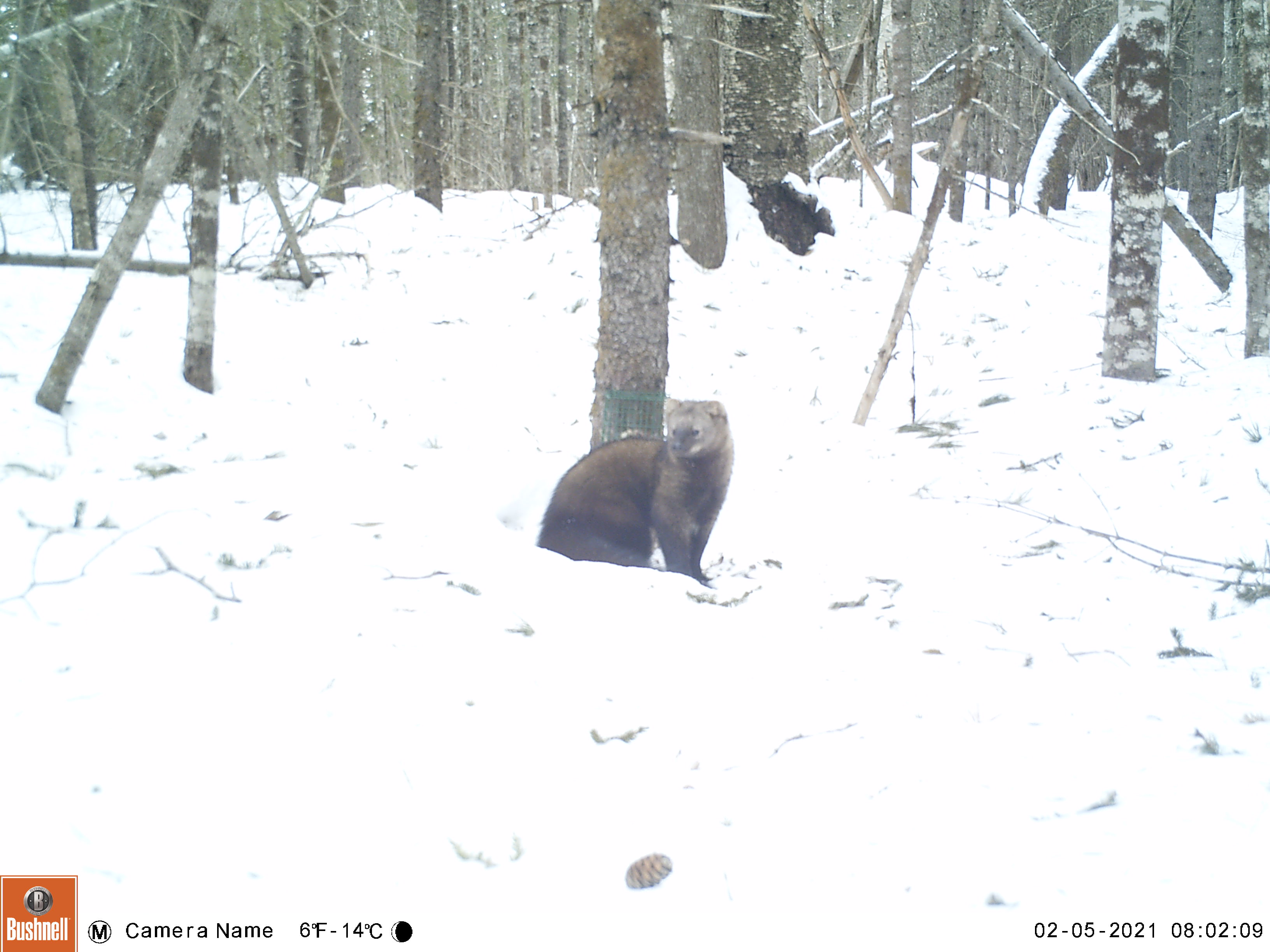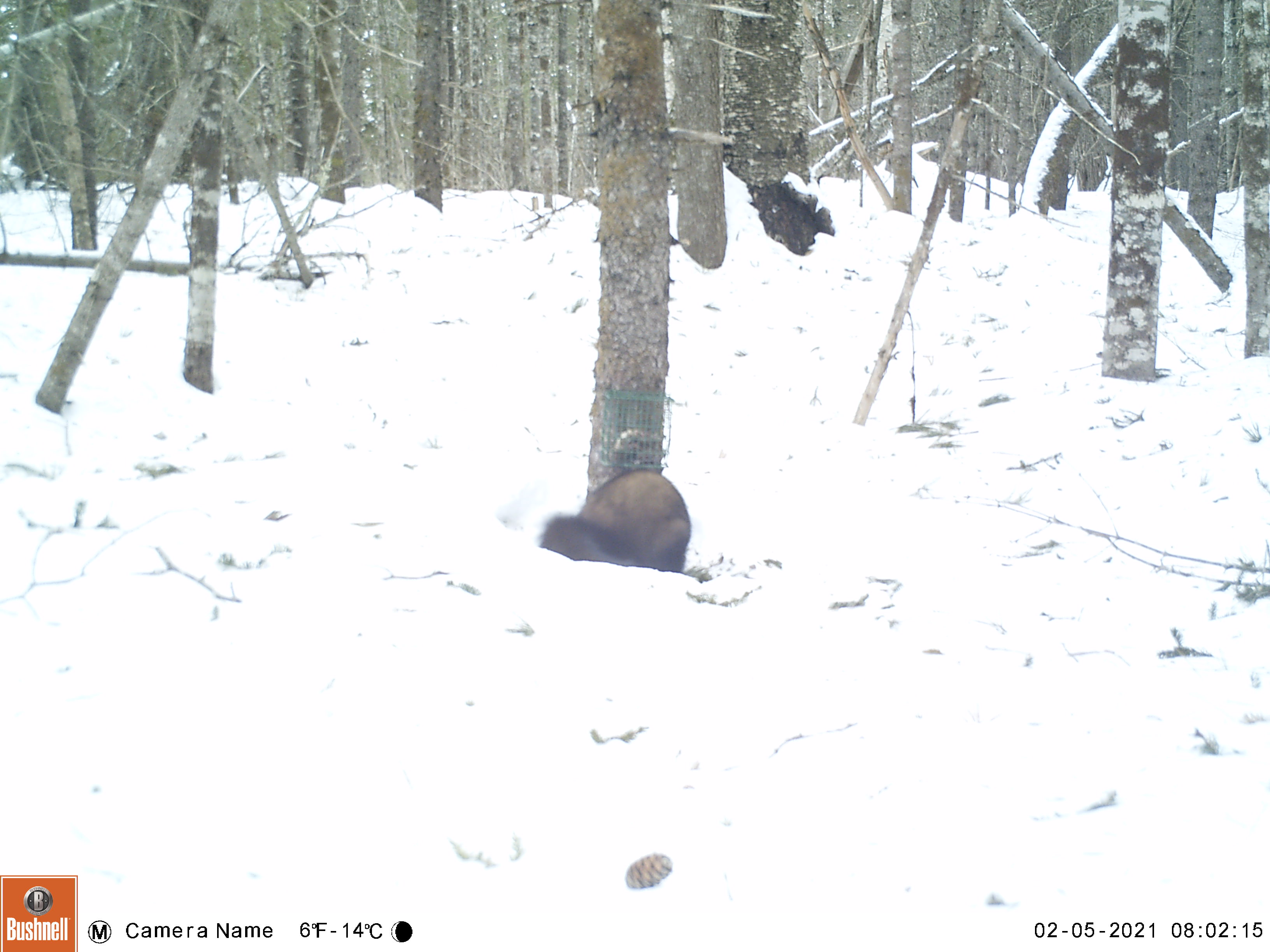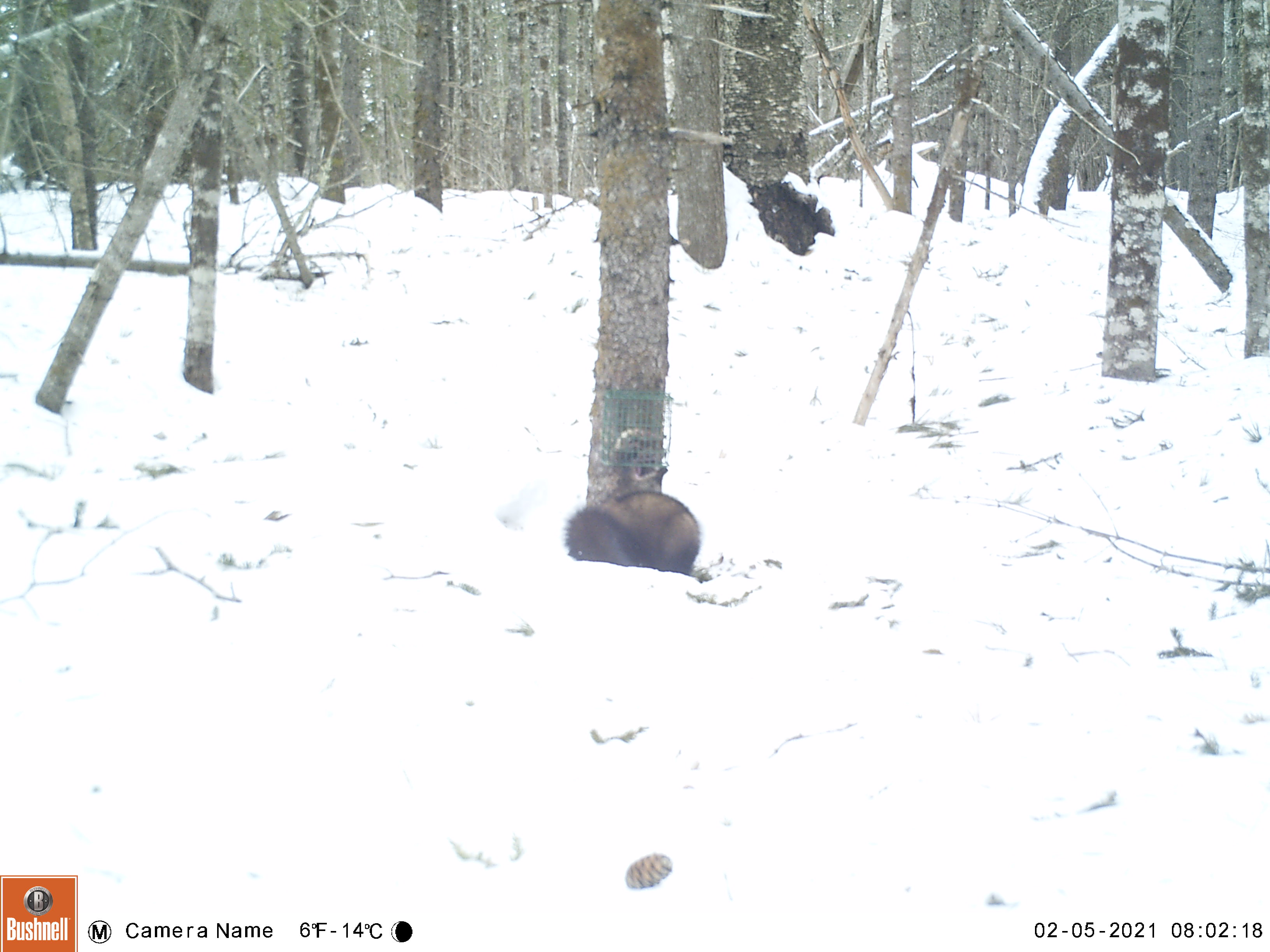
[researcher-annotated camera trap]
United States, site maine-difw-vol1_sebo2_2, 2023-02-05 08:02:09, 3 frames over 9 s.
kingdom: Animalia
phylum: Chordata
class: Mammalia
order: Carnivora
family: Mustelidae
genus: Pekania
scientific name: Pekania pennanti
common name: fisher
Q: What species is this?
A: Fisher (Pekania pennanti).